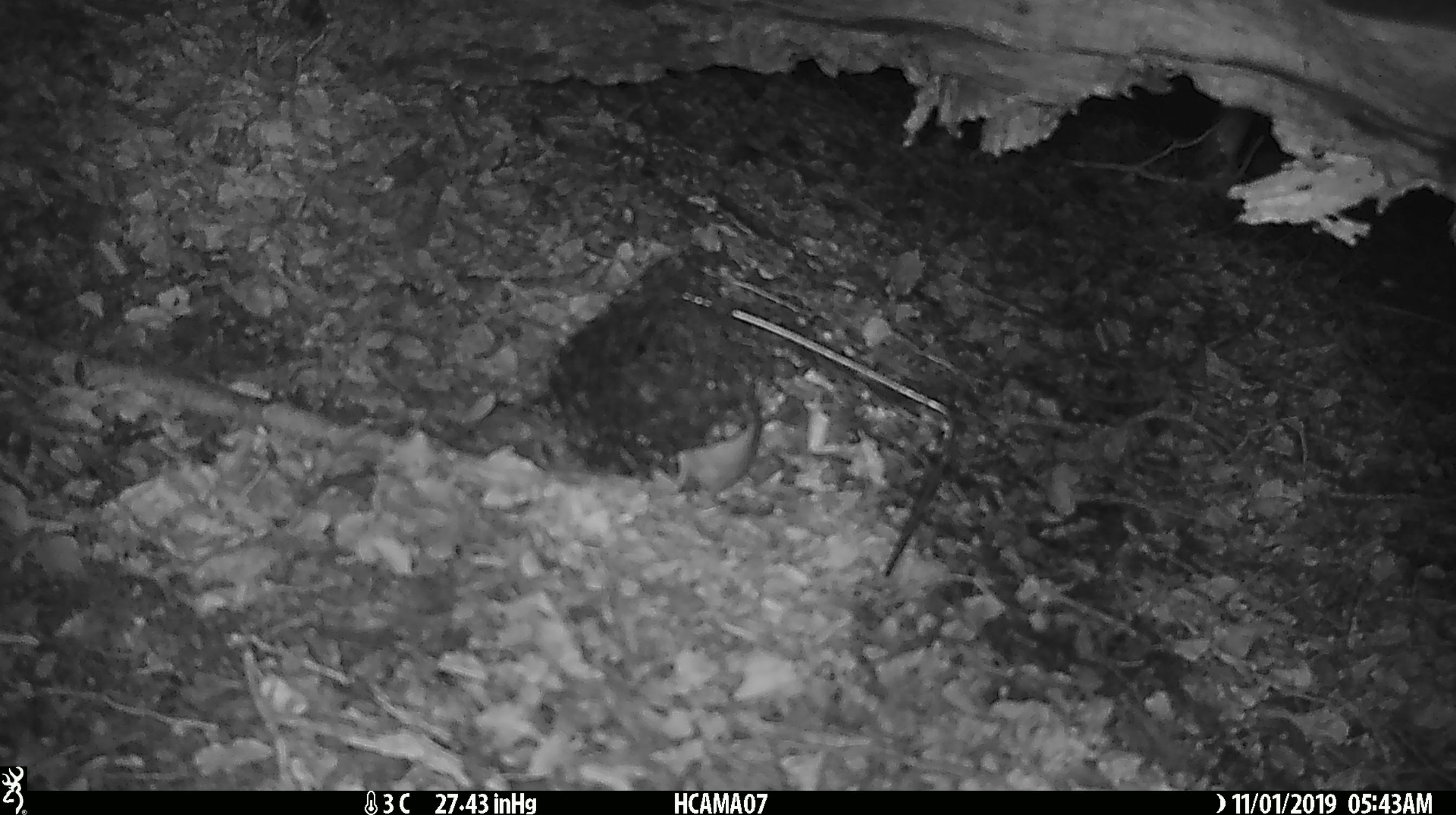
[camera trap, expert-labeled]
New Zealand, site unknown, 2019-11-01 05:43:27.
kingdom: Animalia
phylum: Chordata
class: Mammalia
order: Rodentia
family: Muridae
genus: Mus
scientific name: Mus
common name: mouse